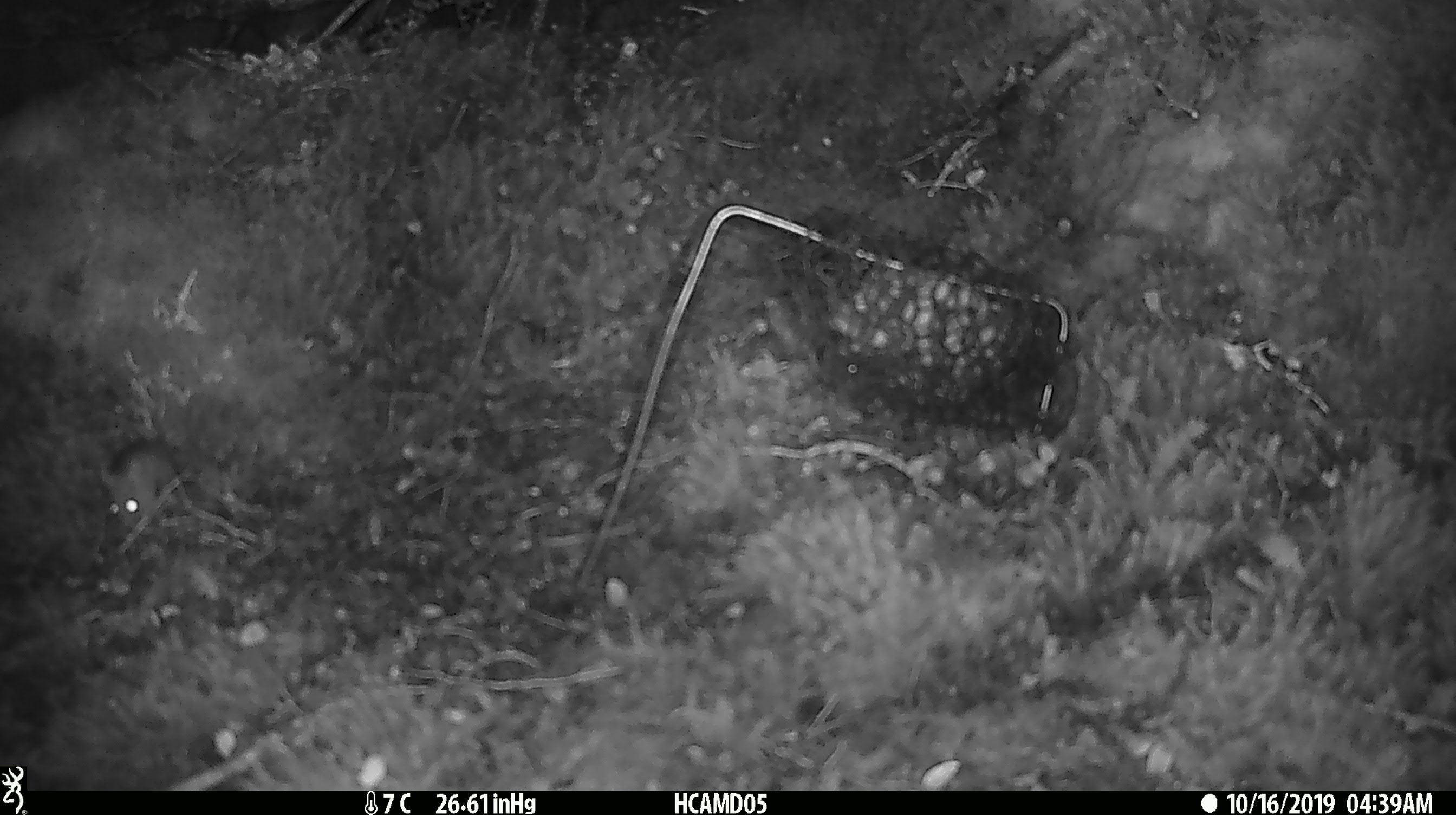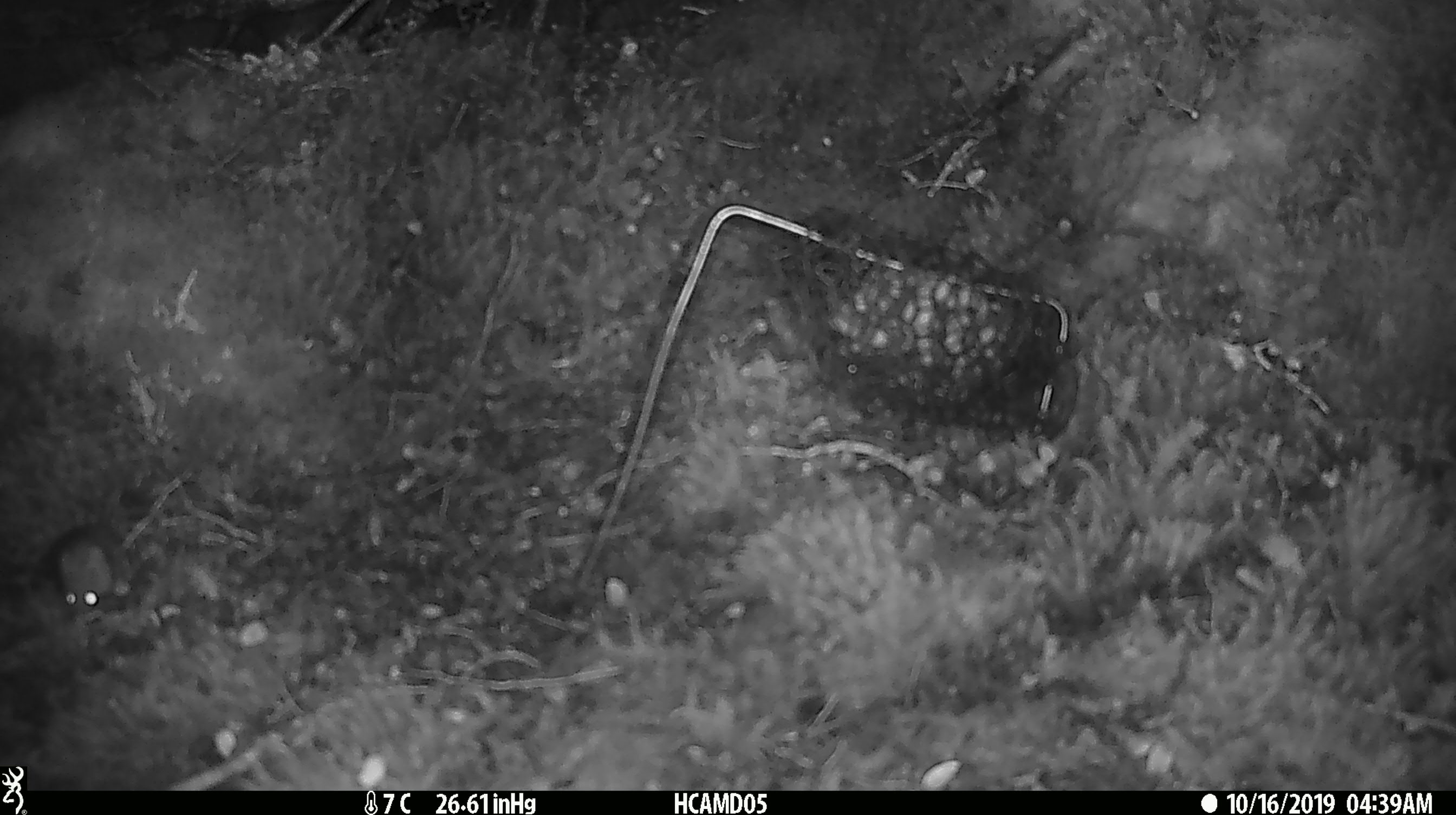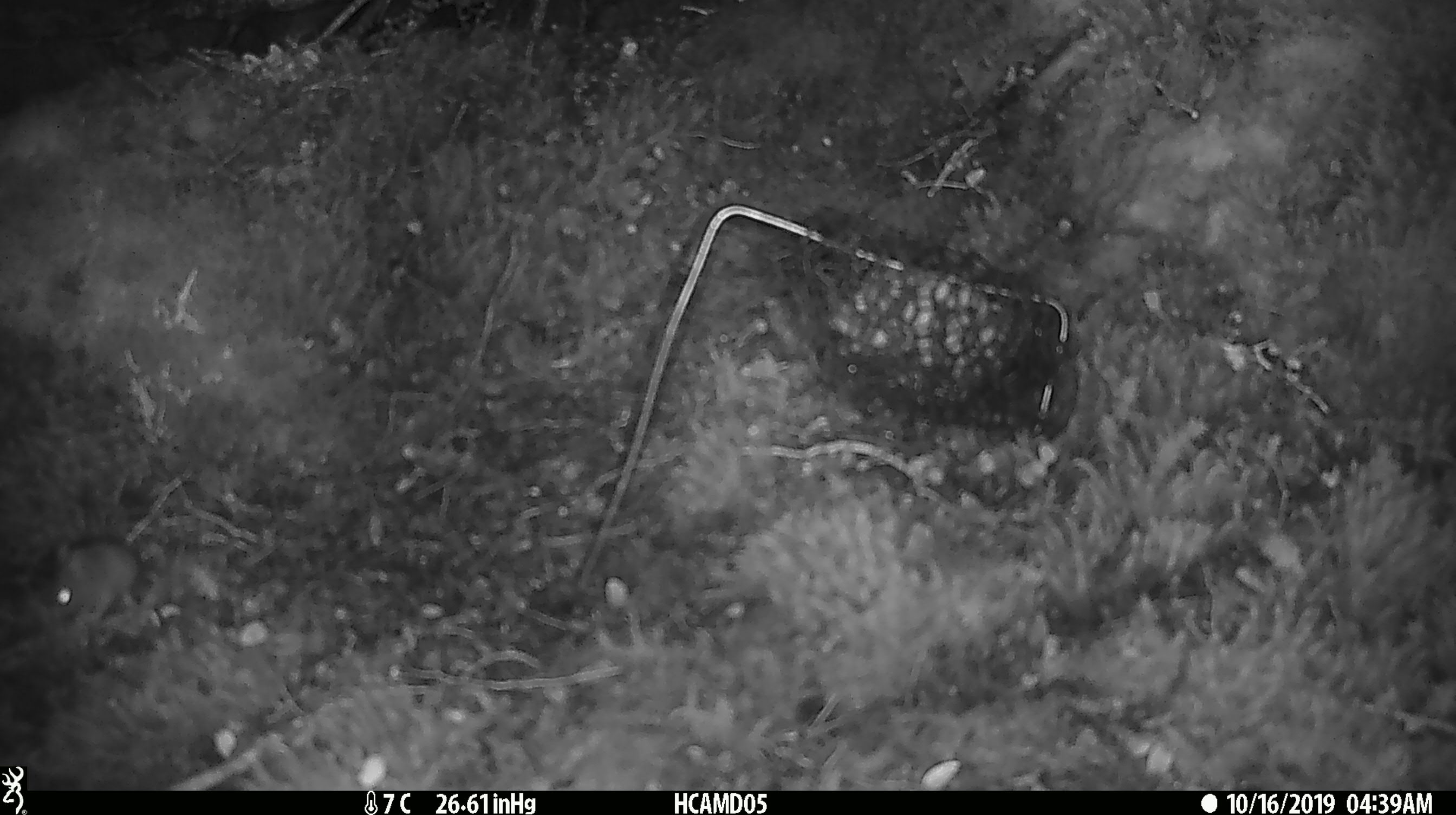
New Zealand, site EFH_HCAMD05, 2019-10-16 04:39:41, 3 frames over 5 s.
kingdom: Animalia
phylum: Chordata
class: Mammalia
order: Rodentia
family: Muridae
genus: Mus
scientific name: Mus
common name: mouse